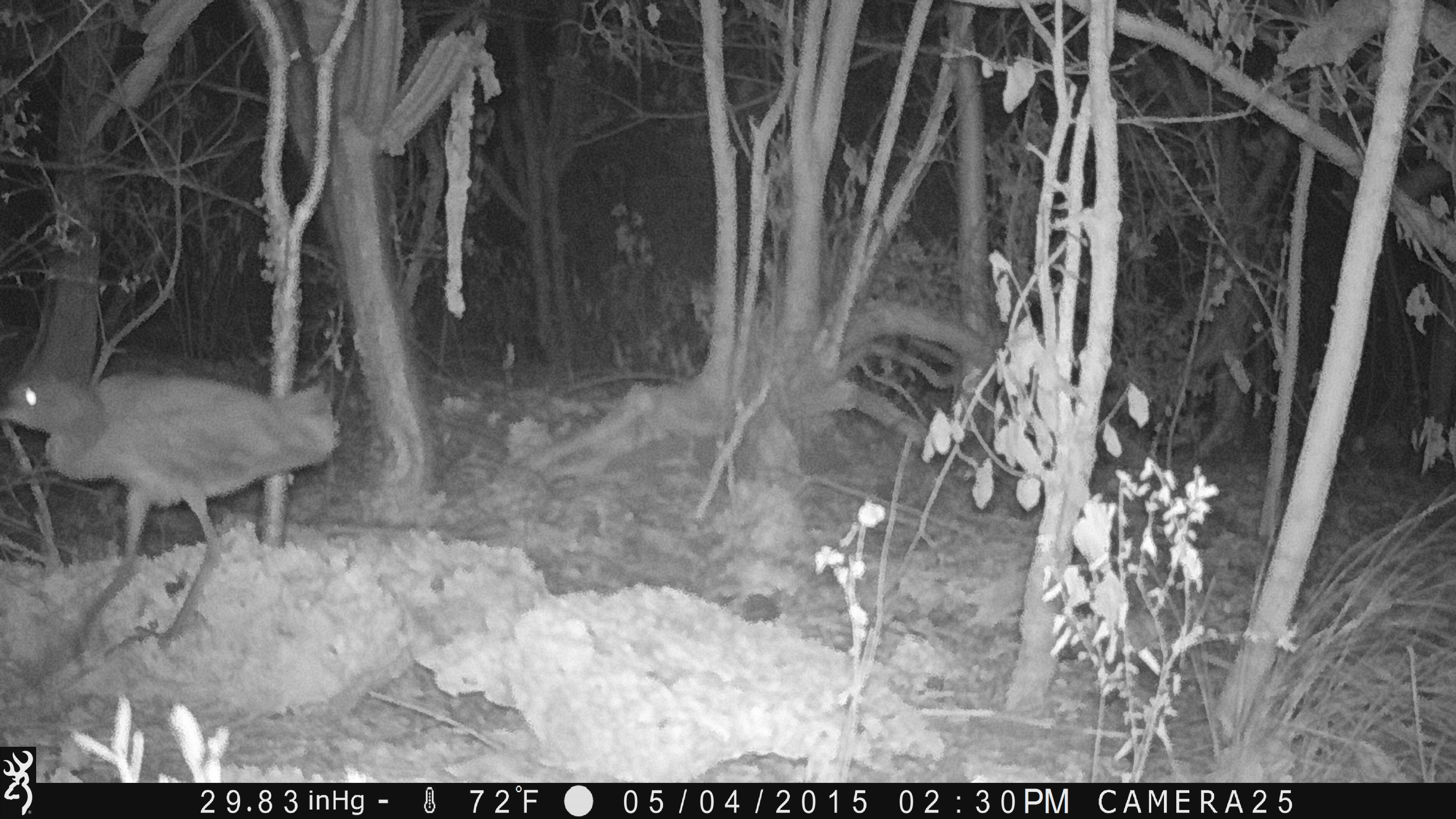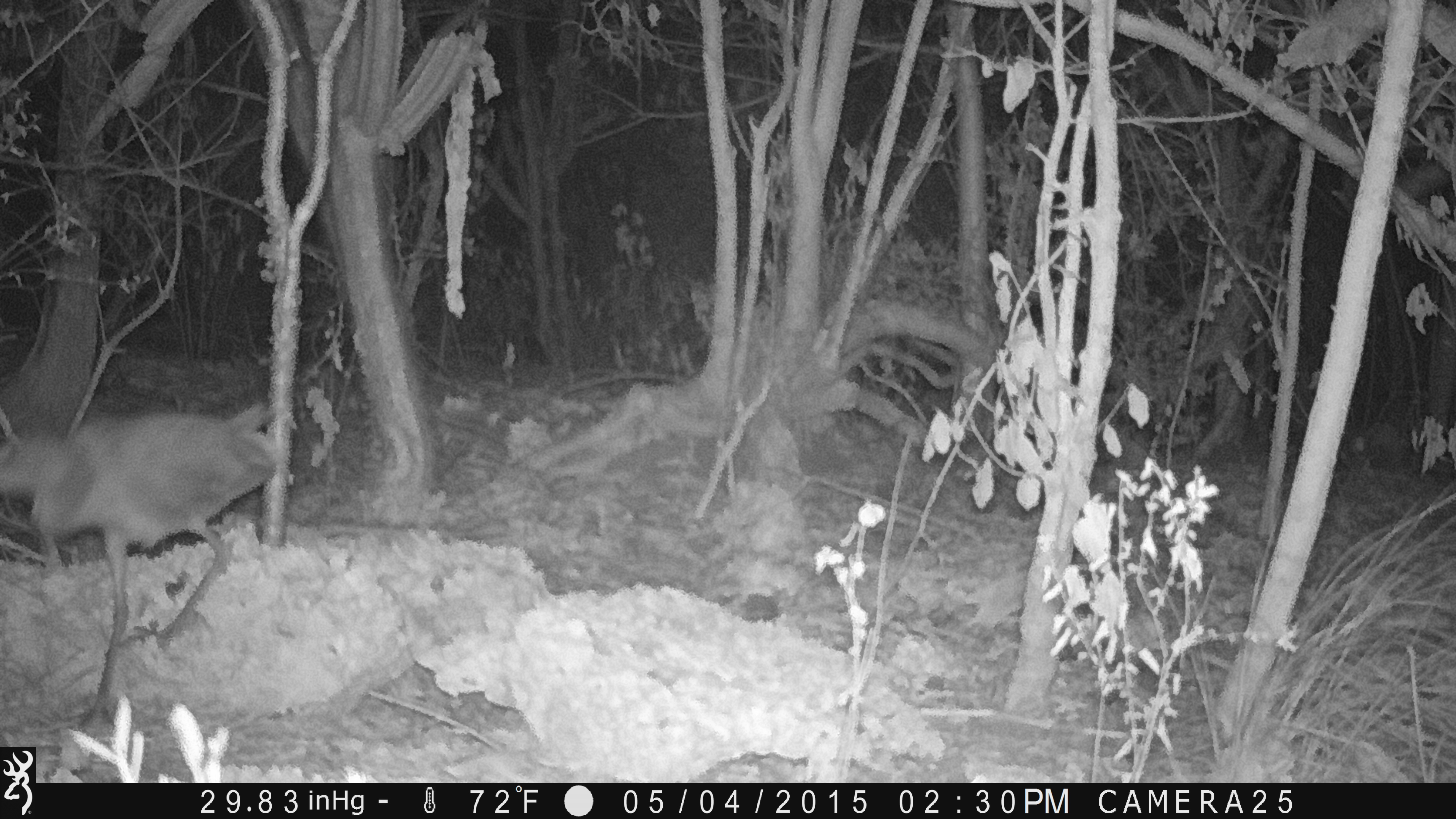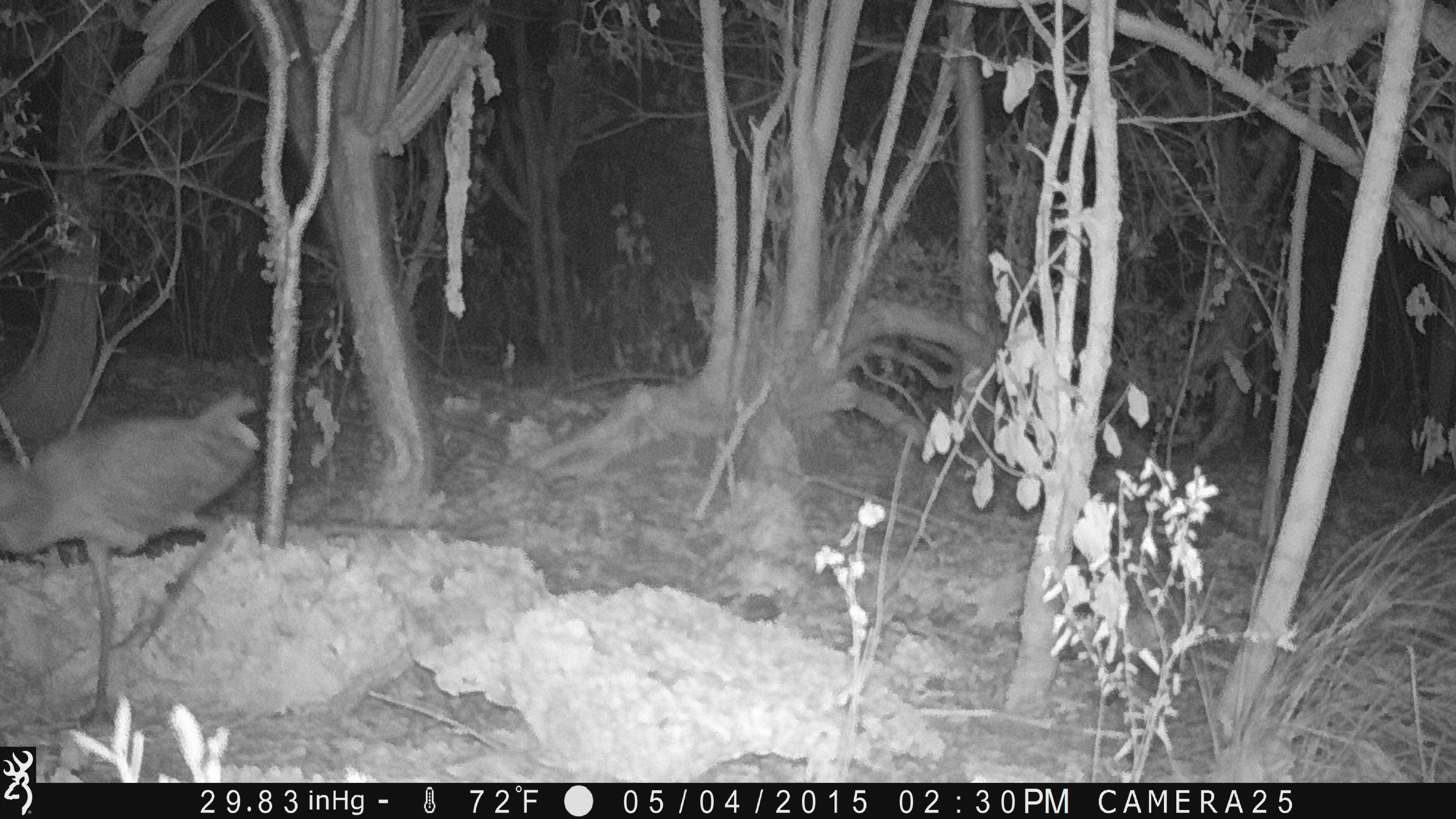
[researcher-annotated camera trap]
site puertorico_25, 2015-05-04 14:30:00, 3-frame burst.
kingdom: Animalia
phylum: Chordata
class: Aves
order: Pelecaniformes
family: Ardeidae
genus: Nyctanassa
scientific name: Nyctanassa violacea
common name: yellow-crowned night heron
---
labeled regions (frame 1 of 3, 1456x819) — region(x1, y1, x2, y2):
yellow-crowned night heron: region(0, 351, 338, 649)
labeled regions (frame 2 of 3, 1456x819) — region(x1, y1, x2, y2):
yellow-crowned night heron: region(1, 393, 284, 729)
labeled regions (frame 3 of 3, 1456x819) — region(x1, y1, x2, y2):
yellow-crowned night heron: region(1, 387, 262, 726)